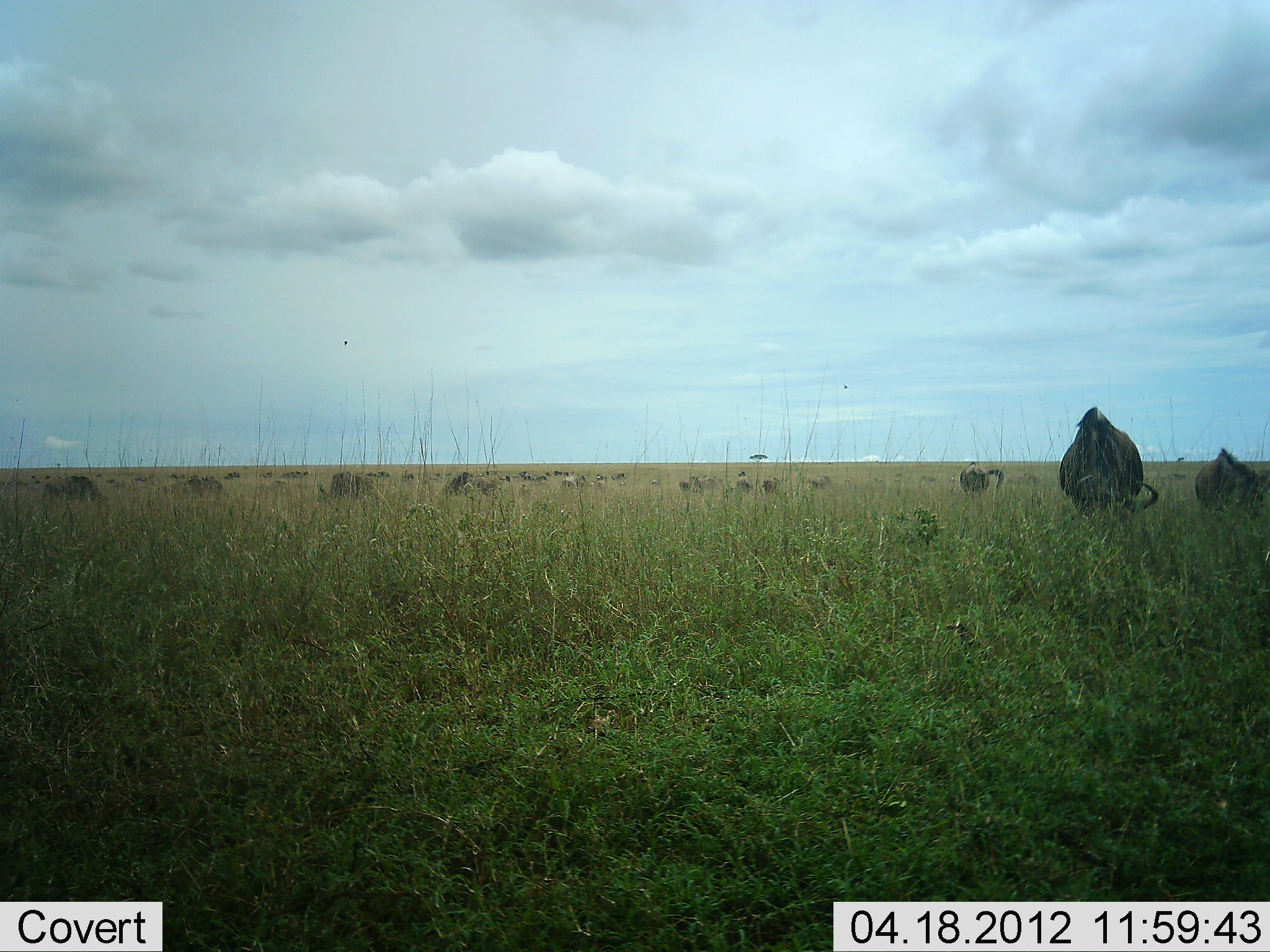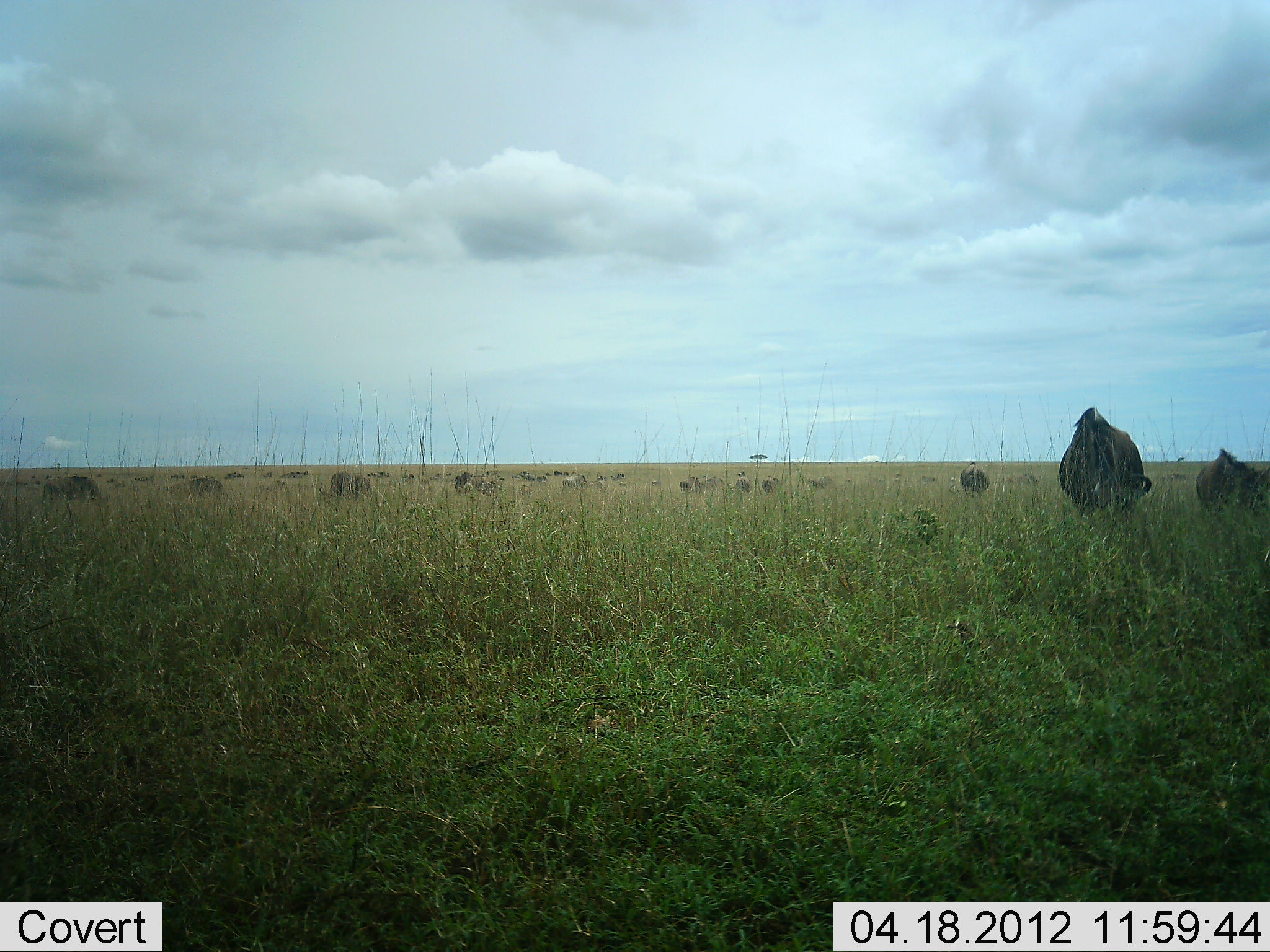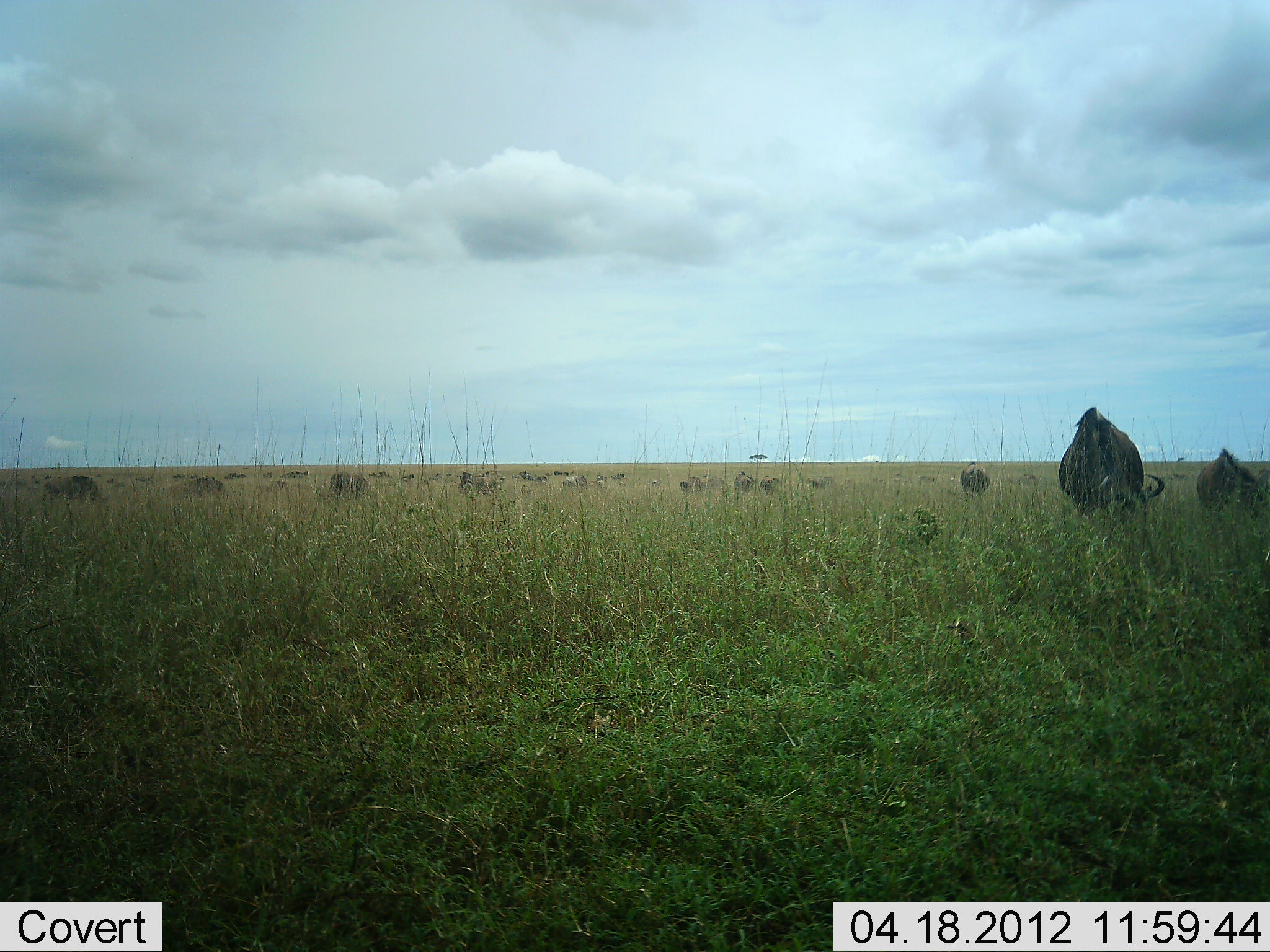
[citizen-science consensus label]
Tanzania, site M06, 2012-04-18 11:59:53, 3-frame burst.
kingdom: Animalia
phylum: Chordata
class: Mammalia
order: Artiodactyla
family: Bovidae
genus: Connochaetes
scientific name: Connochaetes taurinus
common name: blue wildebeest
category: wildebeest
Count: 11-50.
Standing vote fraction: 50%.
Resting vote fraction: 0%.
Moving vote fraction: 19%.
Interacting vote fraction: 0%.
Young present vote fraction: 0%.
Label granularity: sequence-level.